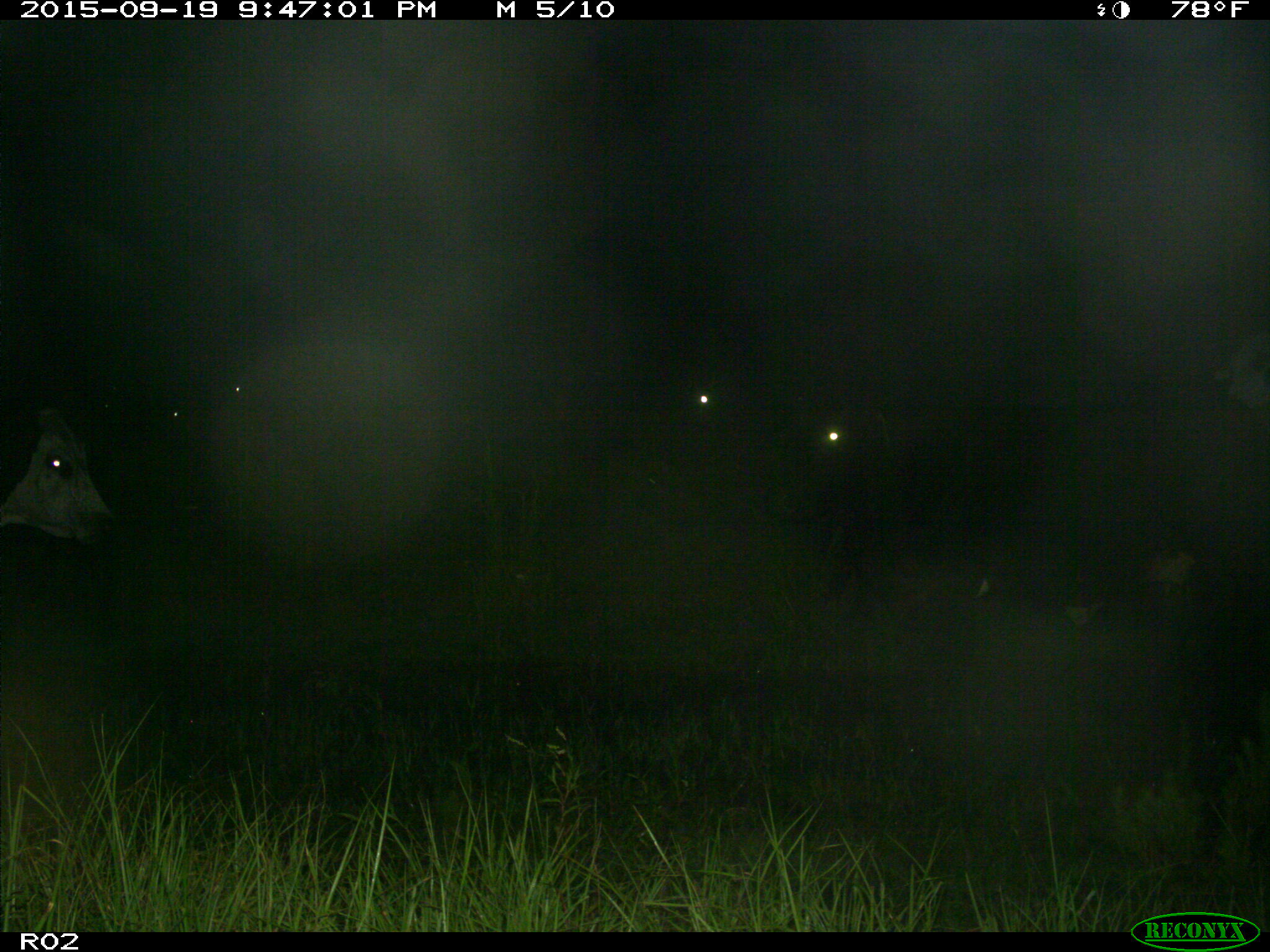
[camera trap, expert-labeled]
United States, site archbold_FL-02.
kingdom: Animalia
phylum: Chordata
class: Mammalia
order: Artiodactyla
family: Bovidae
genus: Bos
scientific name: Bos taurus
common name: domestic cow